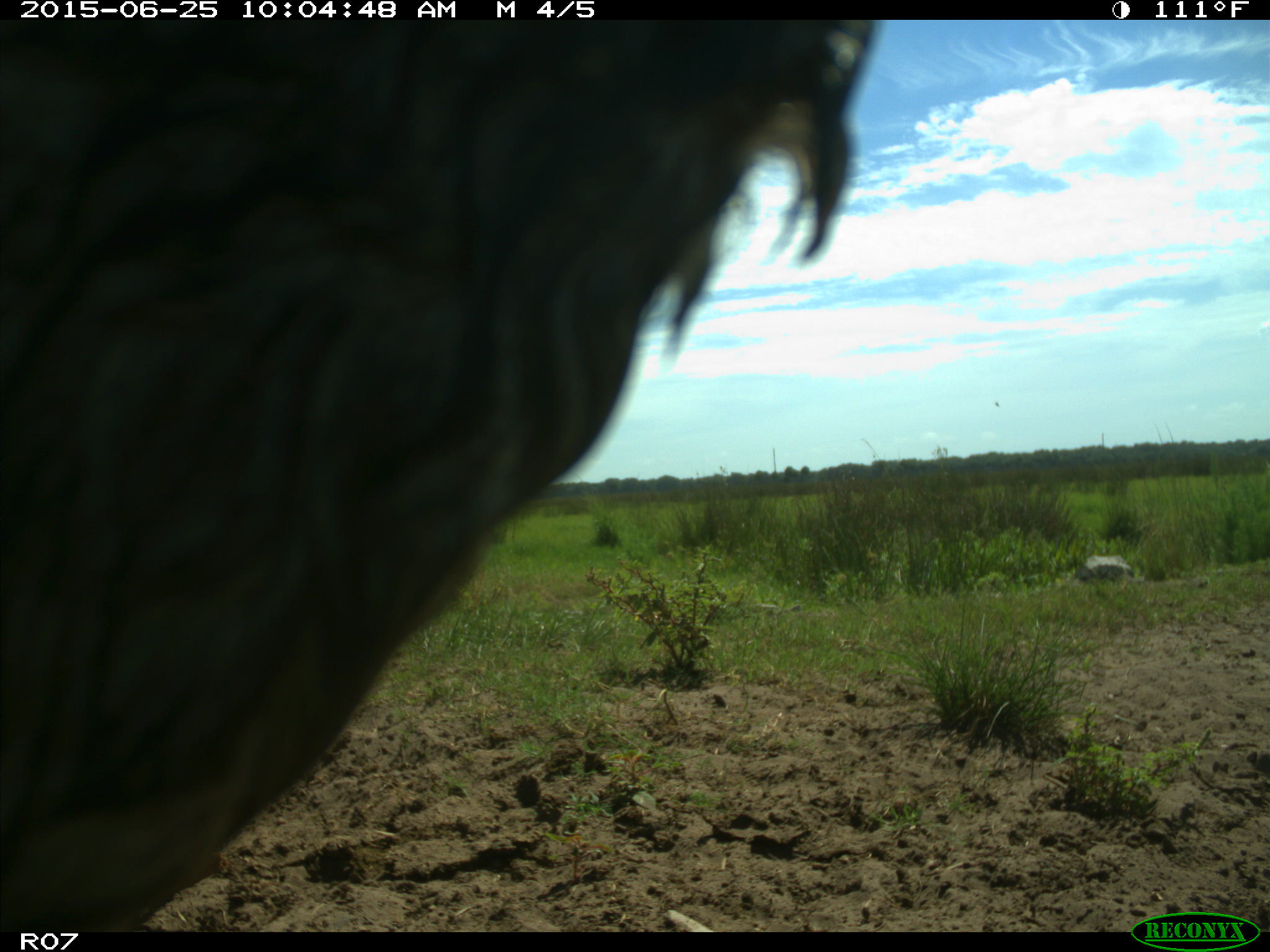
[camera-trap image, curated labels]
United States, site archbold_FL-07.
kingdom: Animalia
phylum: Chordata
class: Mammalia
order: Artiodactyla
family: Bovidae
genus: Bos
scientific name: Bos taurus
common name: domestic cow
Bos taurus (domestic cow).